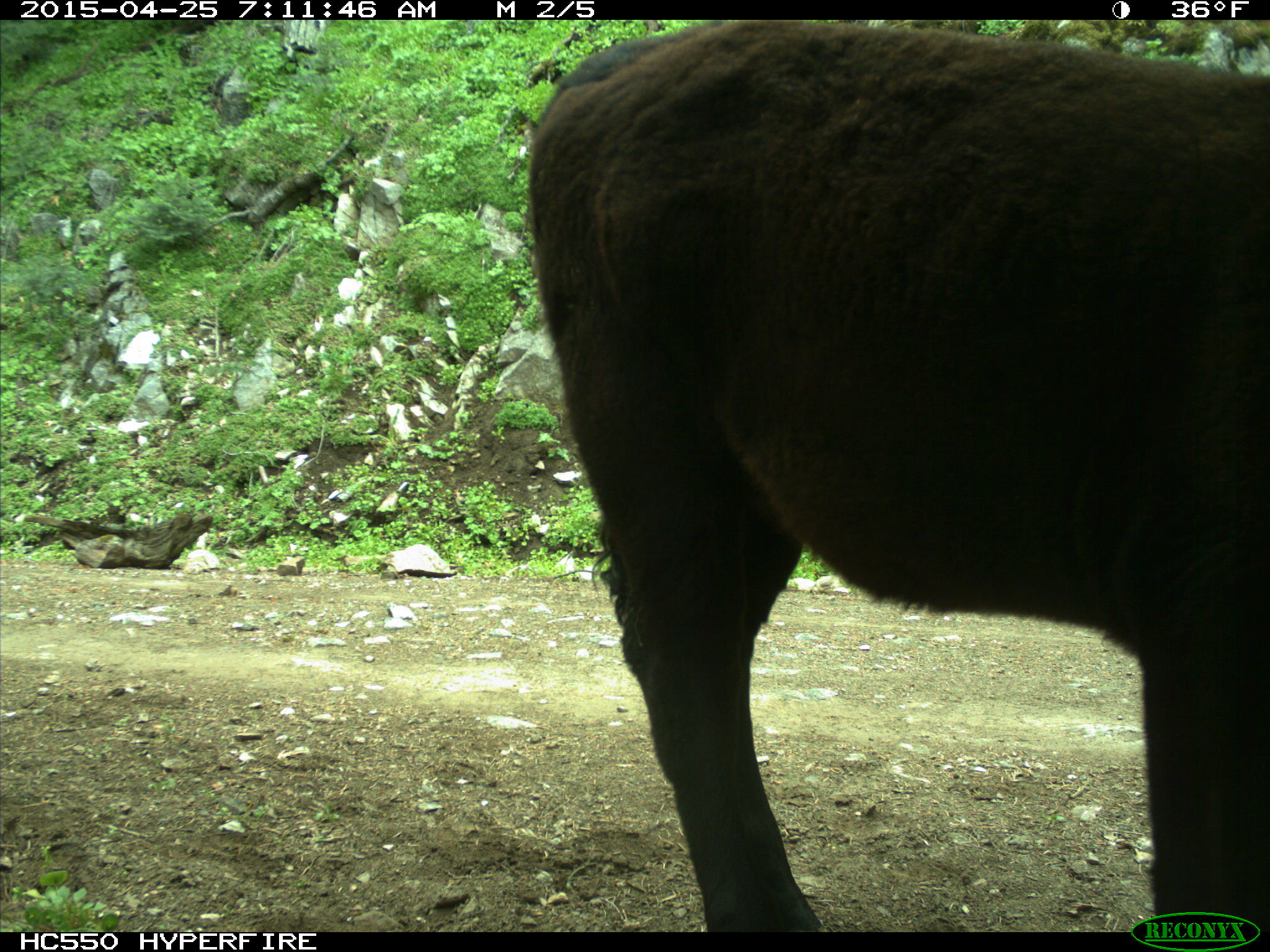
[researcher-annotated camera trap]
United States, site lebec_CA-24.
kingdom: Animalia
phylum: Chordata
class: Mammalia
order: Artiodactyla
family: Bovidae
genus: Bos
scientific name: Bos taurus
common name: domestic cow